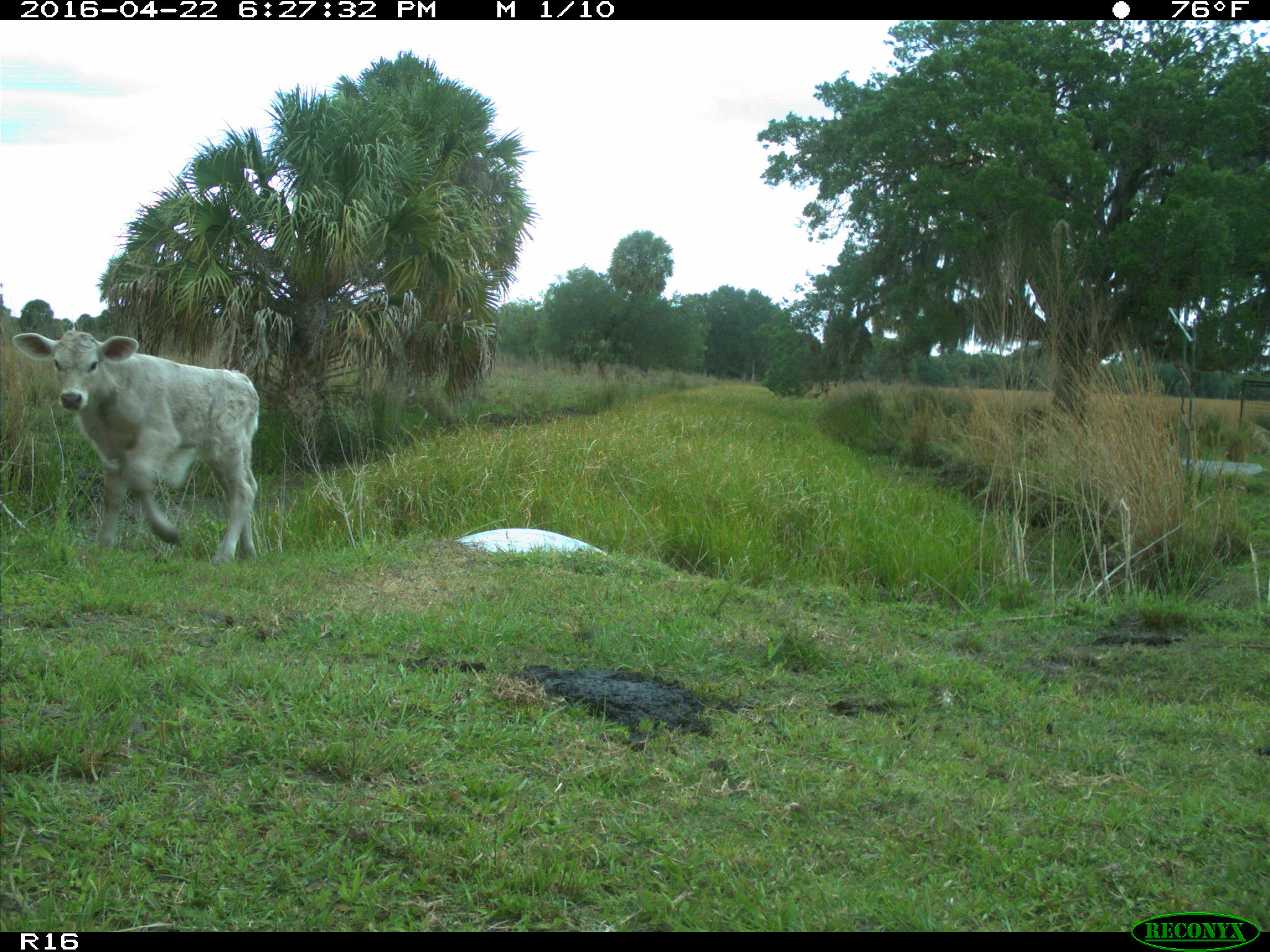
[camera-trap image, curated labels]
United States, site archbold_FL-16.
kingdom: Animalia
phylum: Chordata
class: Mammalia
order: Artiodactyla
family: Bovidae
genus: Bos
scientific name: Bos taurus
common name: domestic cow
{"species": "Bos taurus (domestic cow)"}